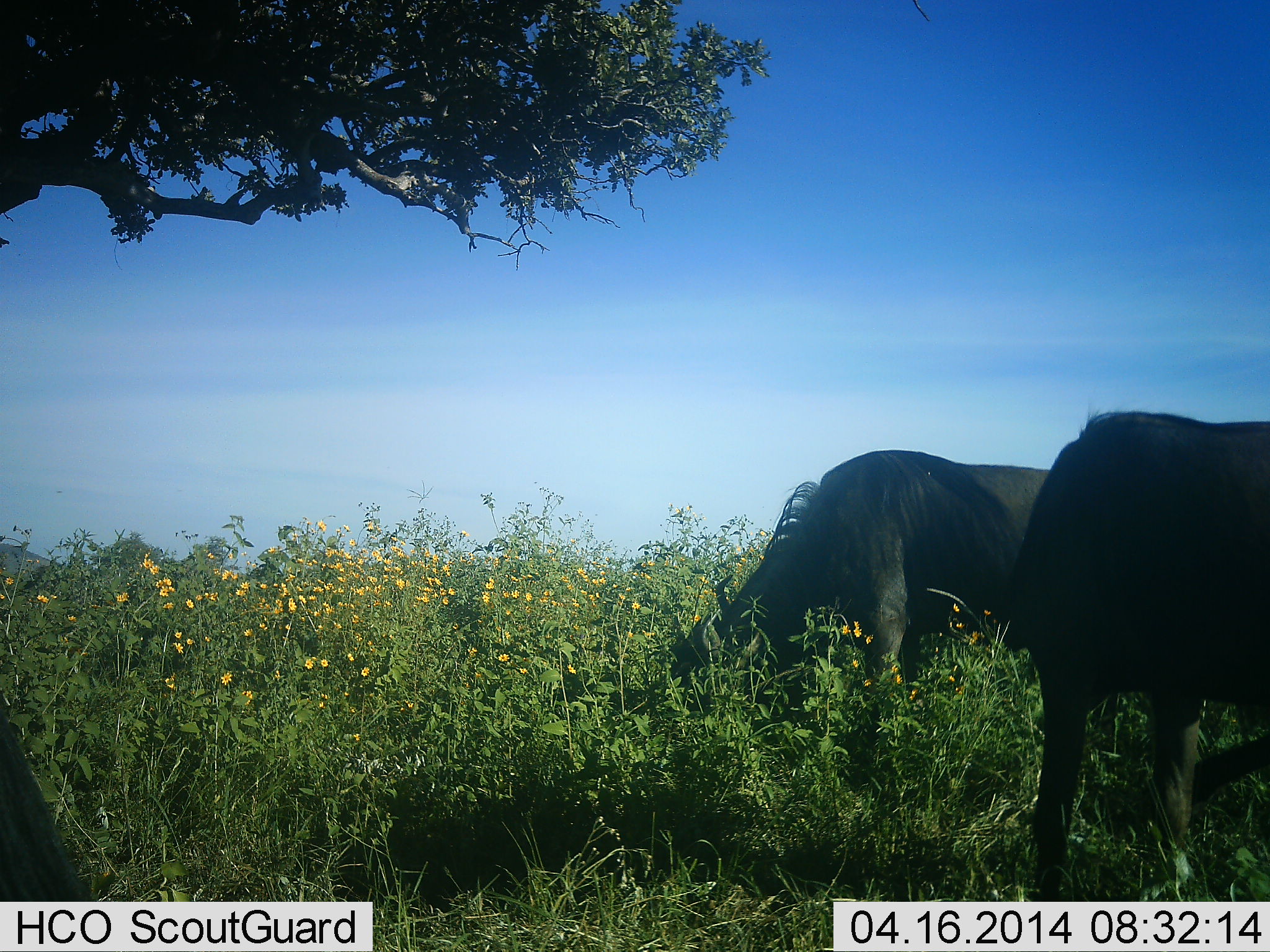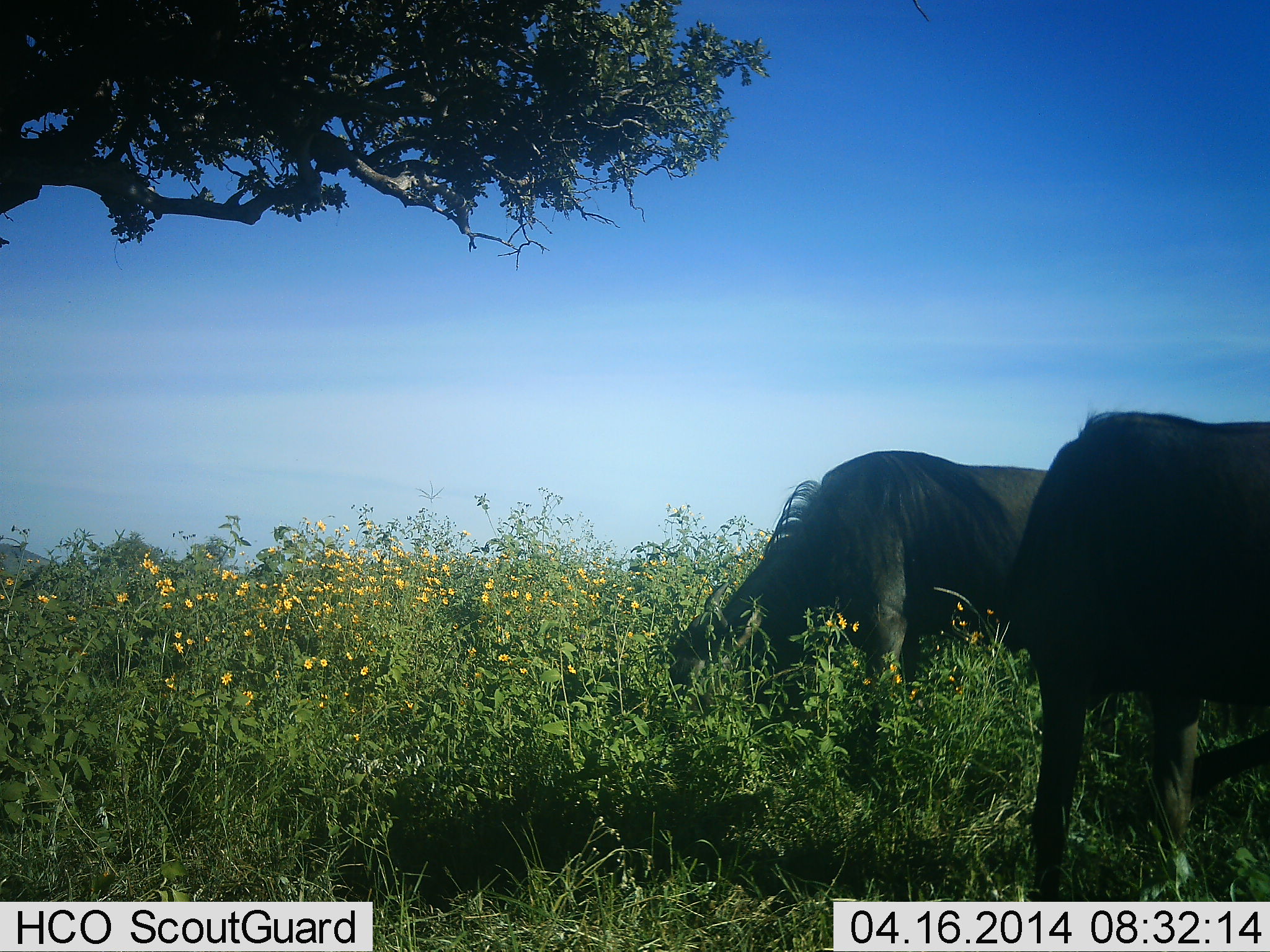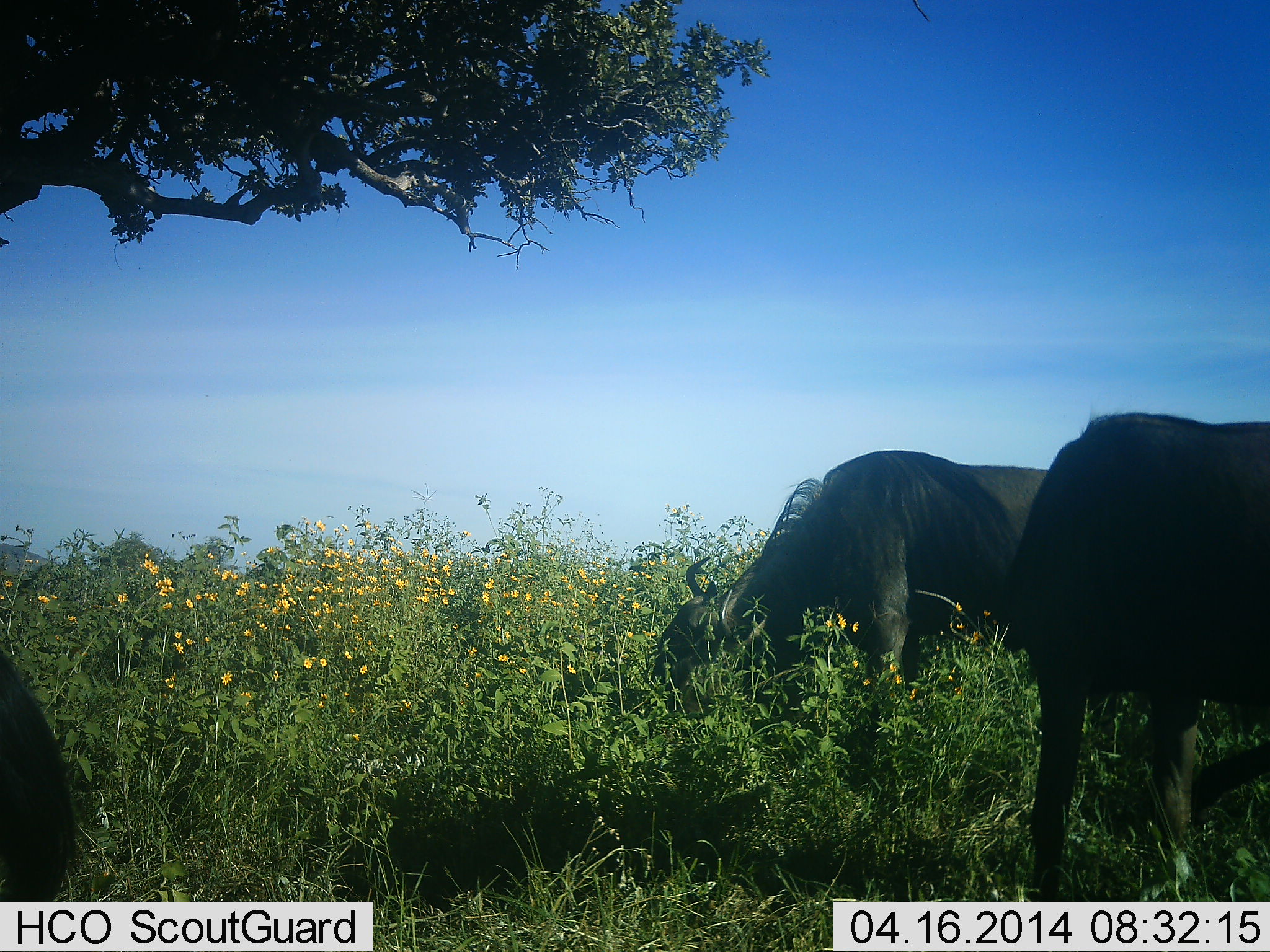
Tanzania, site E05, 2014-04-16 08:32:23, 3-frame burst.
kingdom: Animalia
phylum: Chordata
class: Mammalia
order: Artiodactyla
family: Bovidae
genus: Connochaetes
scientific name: Connochaetes taurinus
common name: blue wildebeest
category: wildebeest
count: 3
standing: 31%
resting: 2%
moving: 0%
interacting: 0%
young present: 0%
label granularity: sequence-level